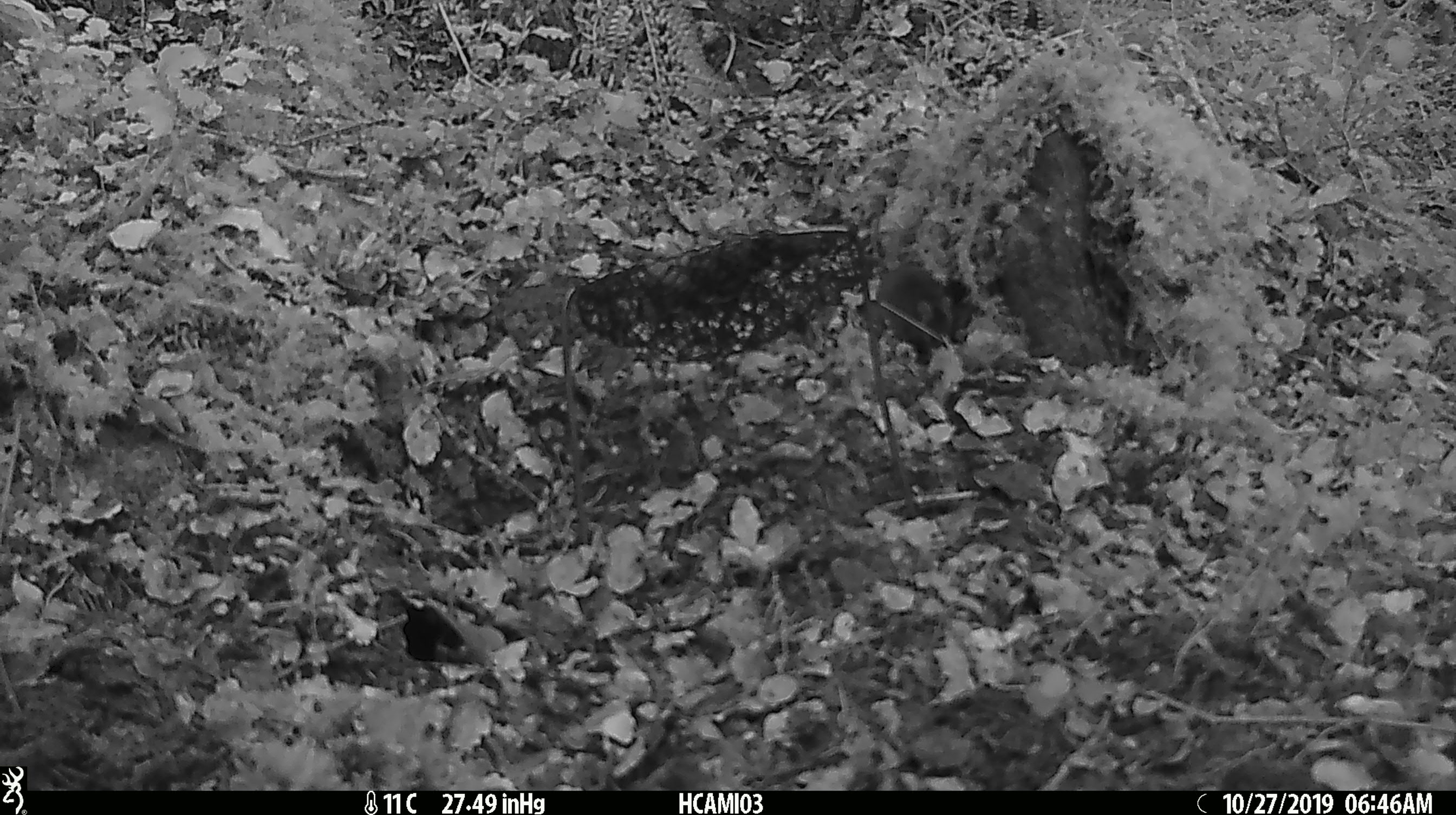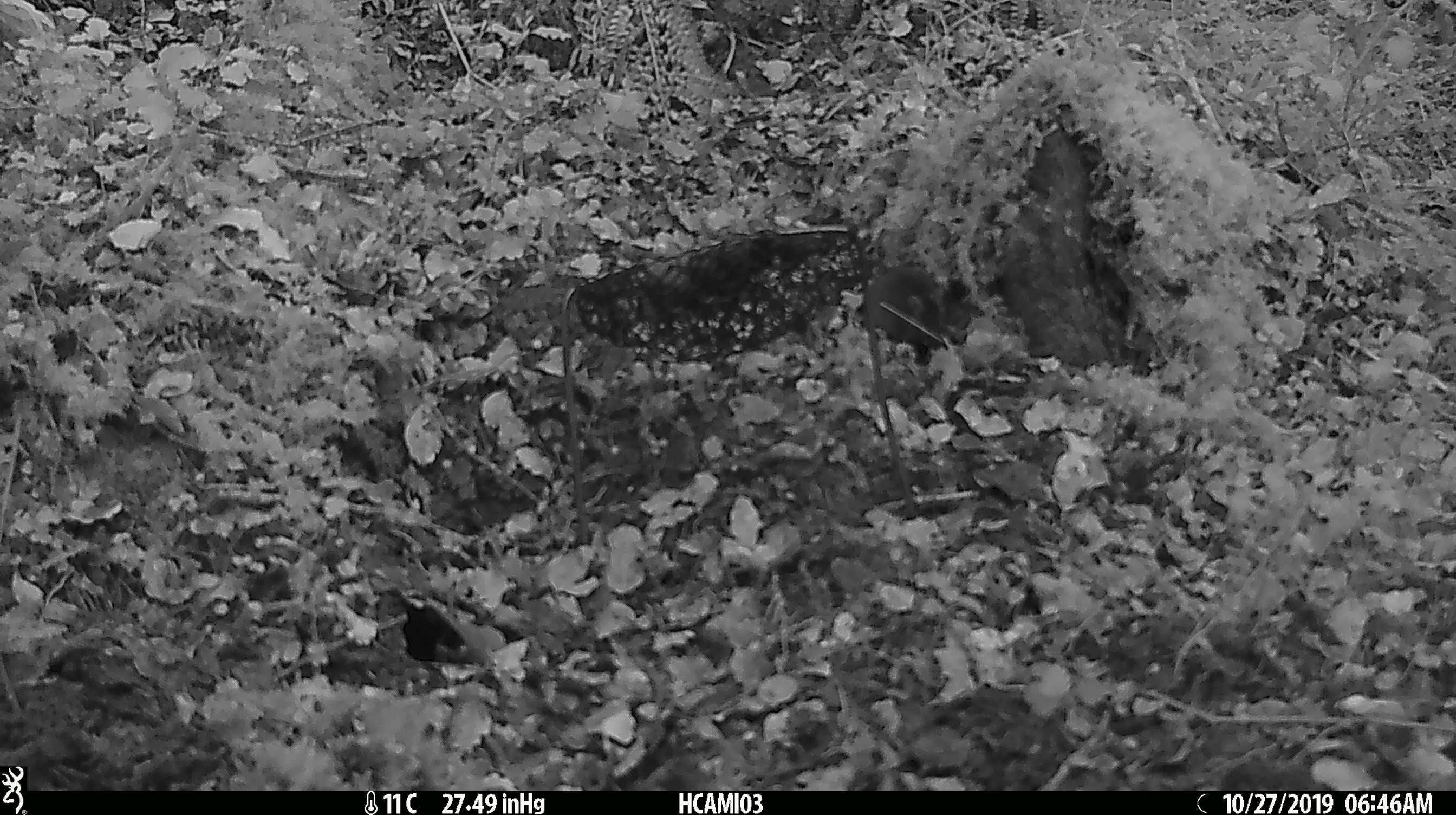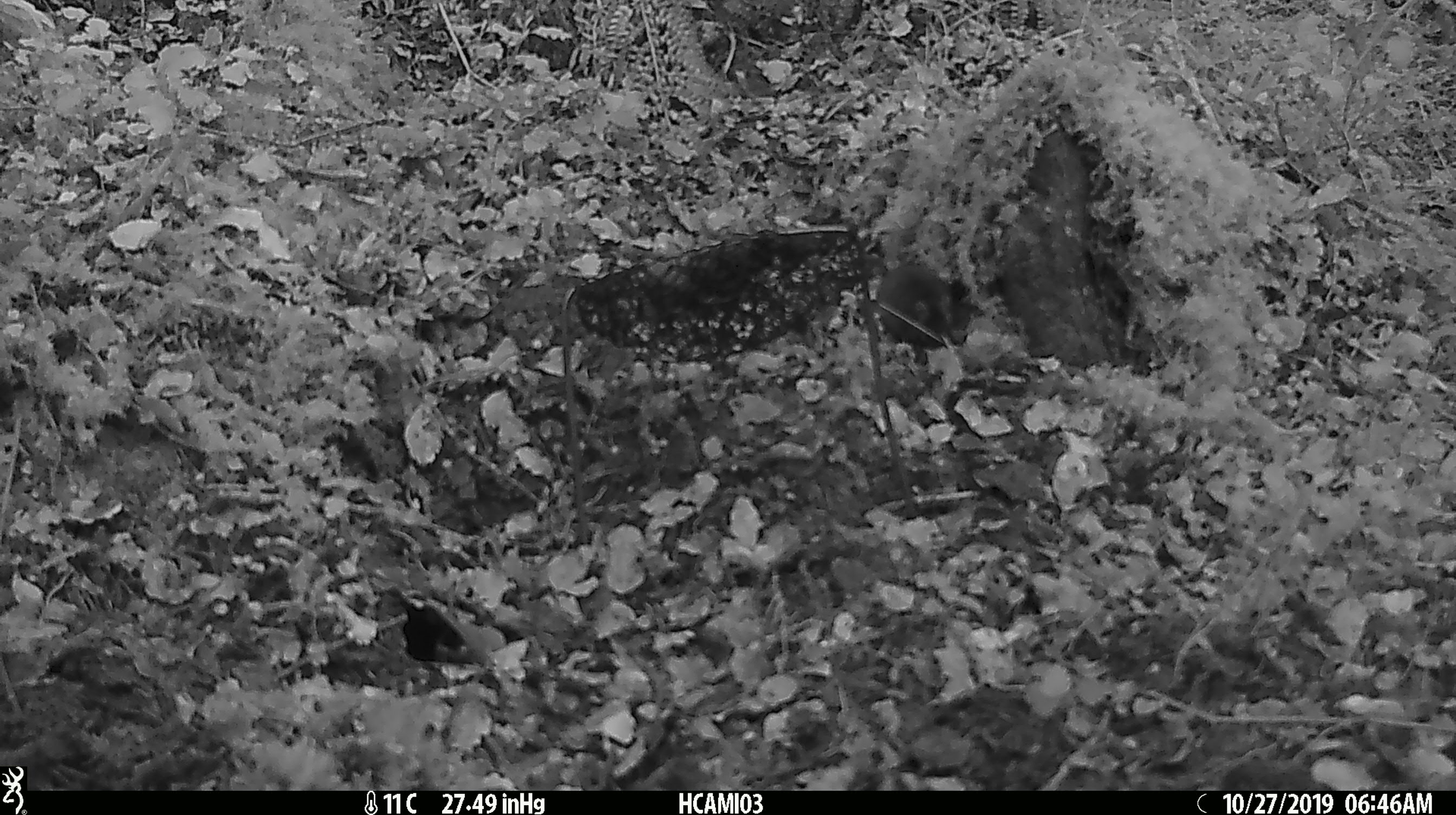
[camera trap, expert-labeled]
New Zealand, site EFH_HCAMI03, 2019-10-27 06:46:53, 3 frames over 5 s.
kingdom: Animalia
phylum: Chordata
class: Mammalia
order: Rodentia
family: Muridae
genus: Mus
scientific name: Mus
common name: mouse